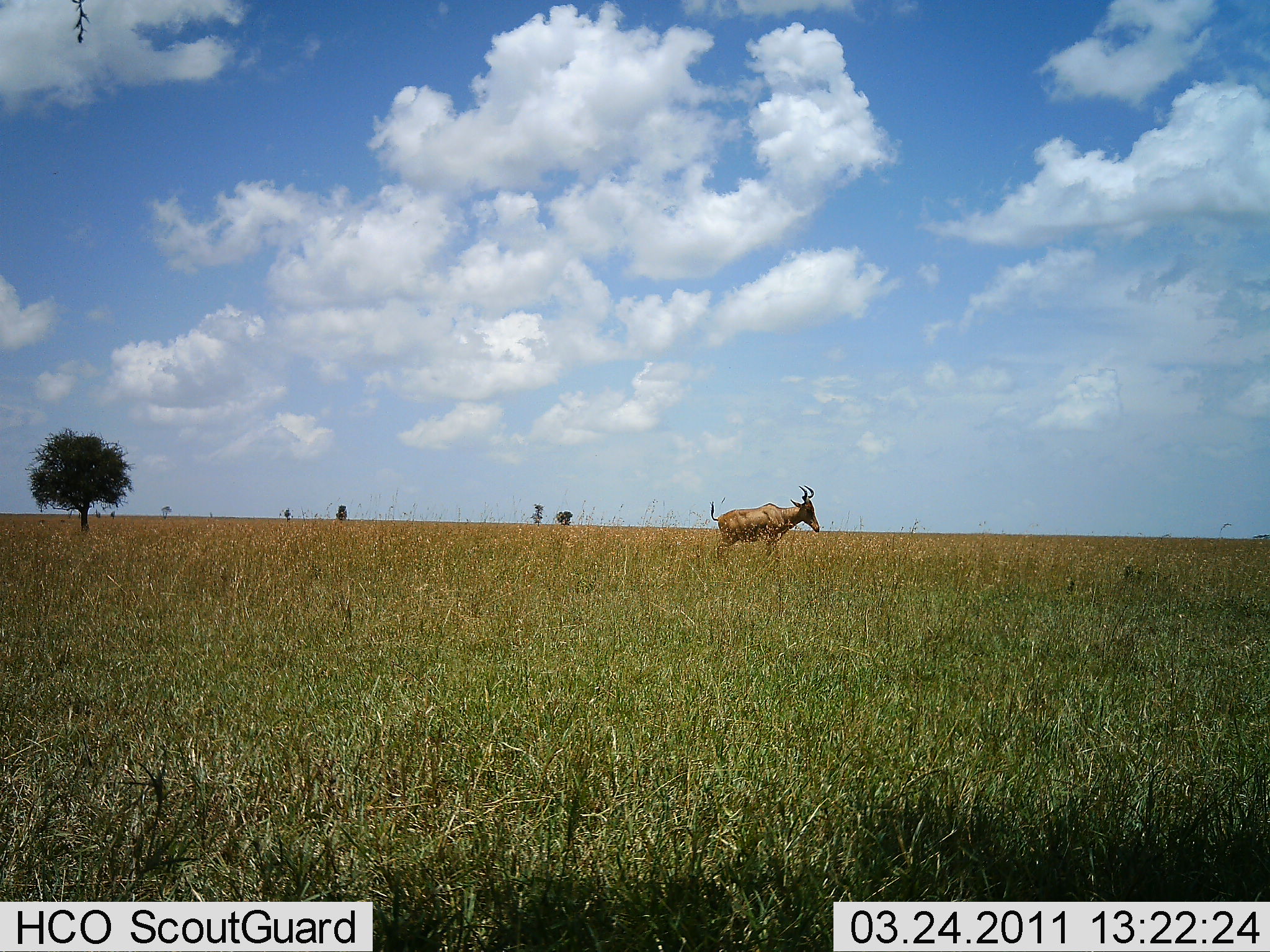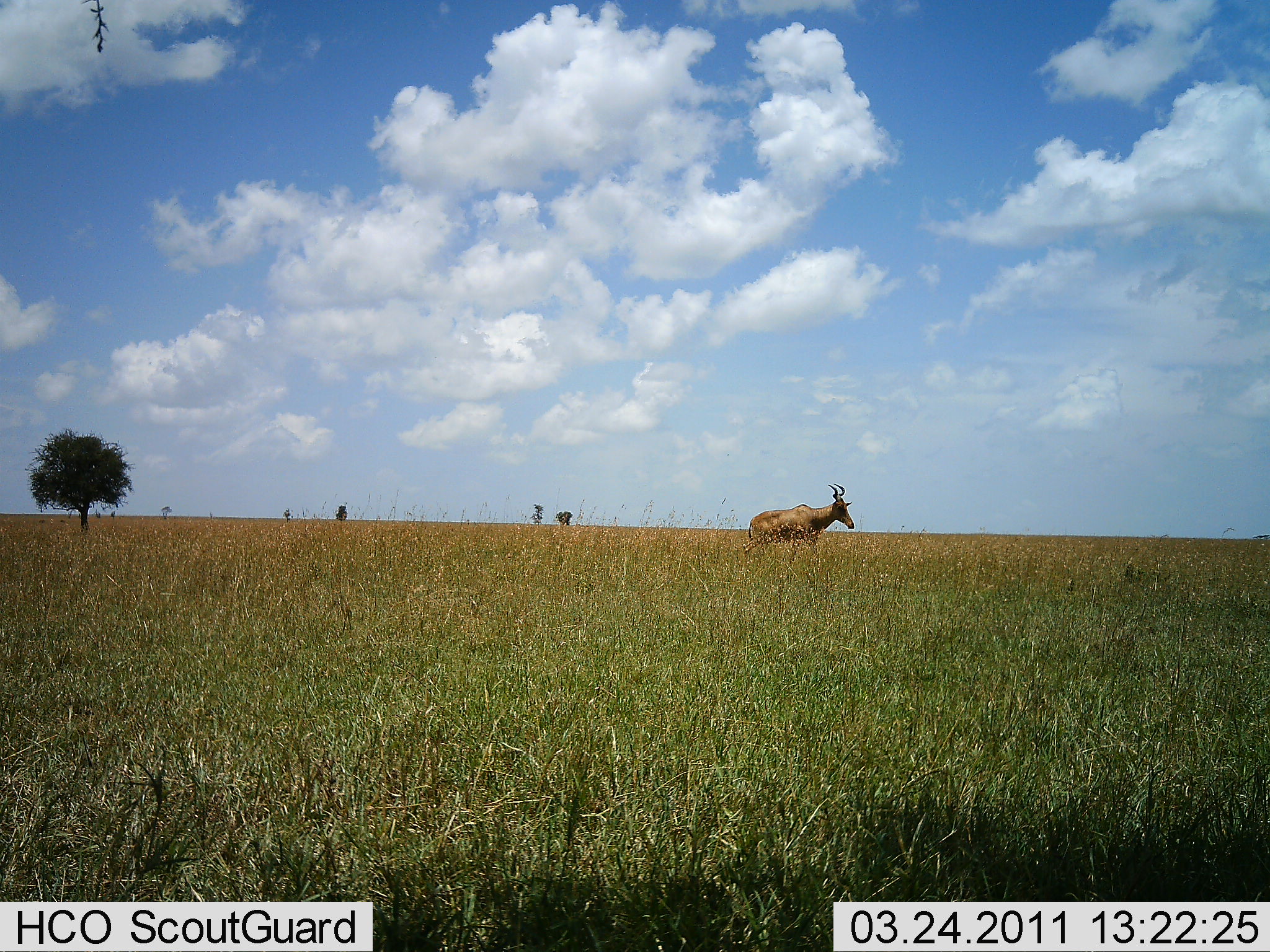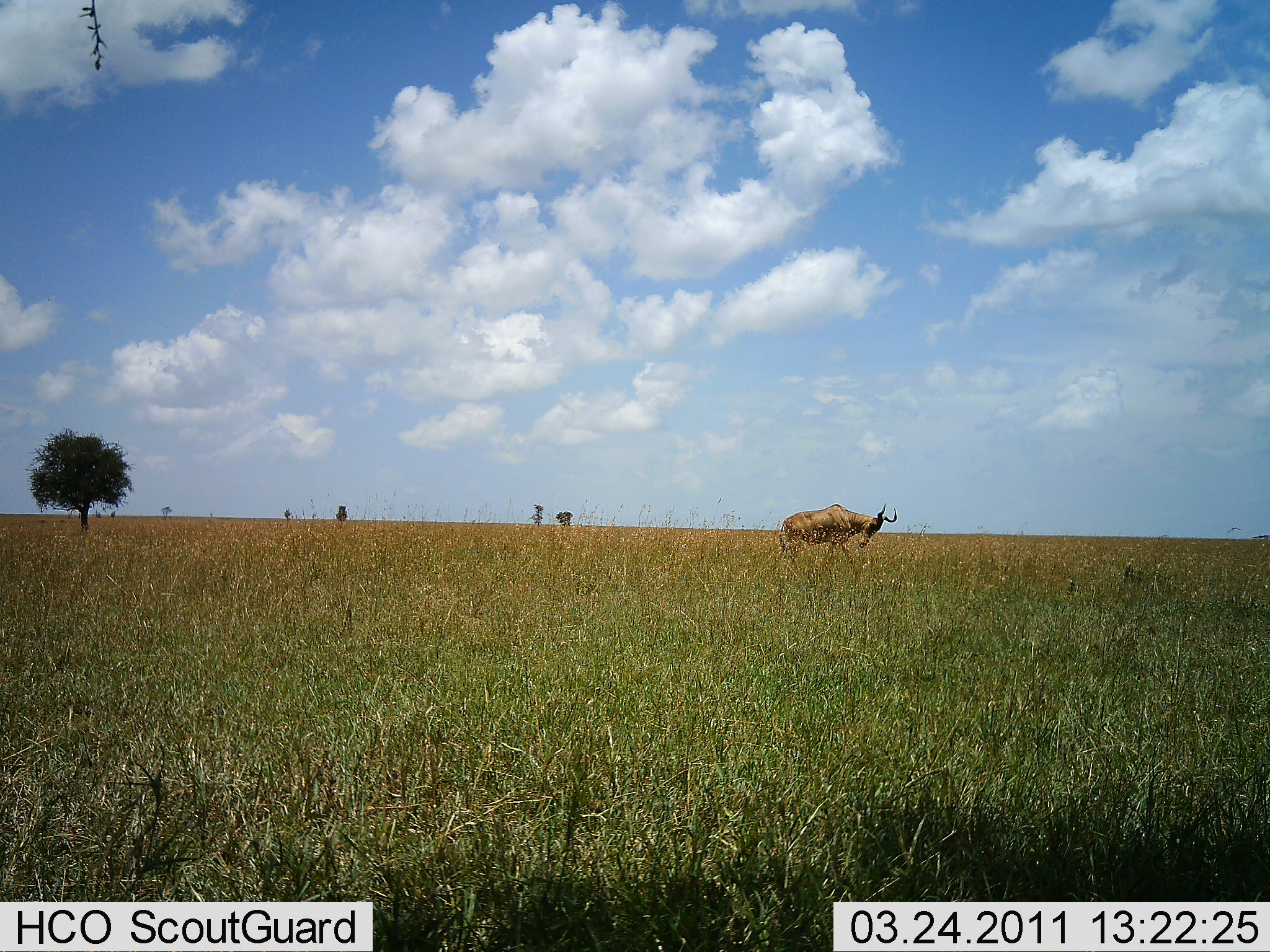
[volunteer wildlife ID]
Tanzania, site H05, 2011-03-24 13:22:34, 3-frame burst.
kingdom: Animalia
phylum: Chordata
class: Mammalia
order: Artiodactyla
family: Bovidae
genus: Alcelaphus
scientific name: Alcelaphus buselaphus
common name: hartebeest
Hartebeest (Alcelaphus buselaphus), count 1. Behavior (volunteer vote fractions): standing 13%, resting 0%, moving 80%, interacting 0%. Young present (vote fraction): 0%. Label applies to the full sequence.